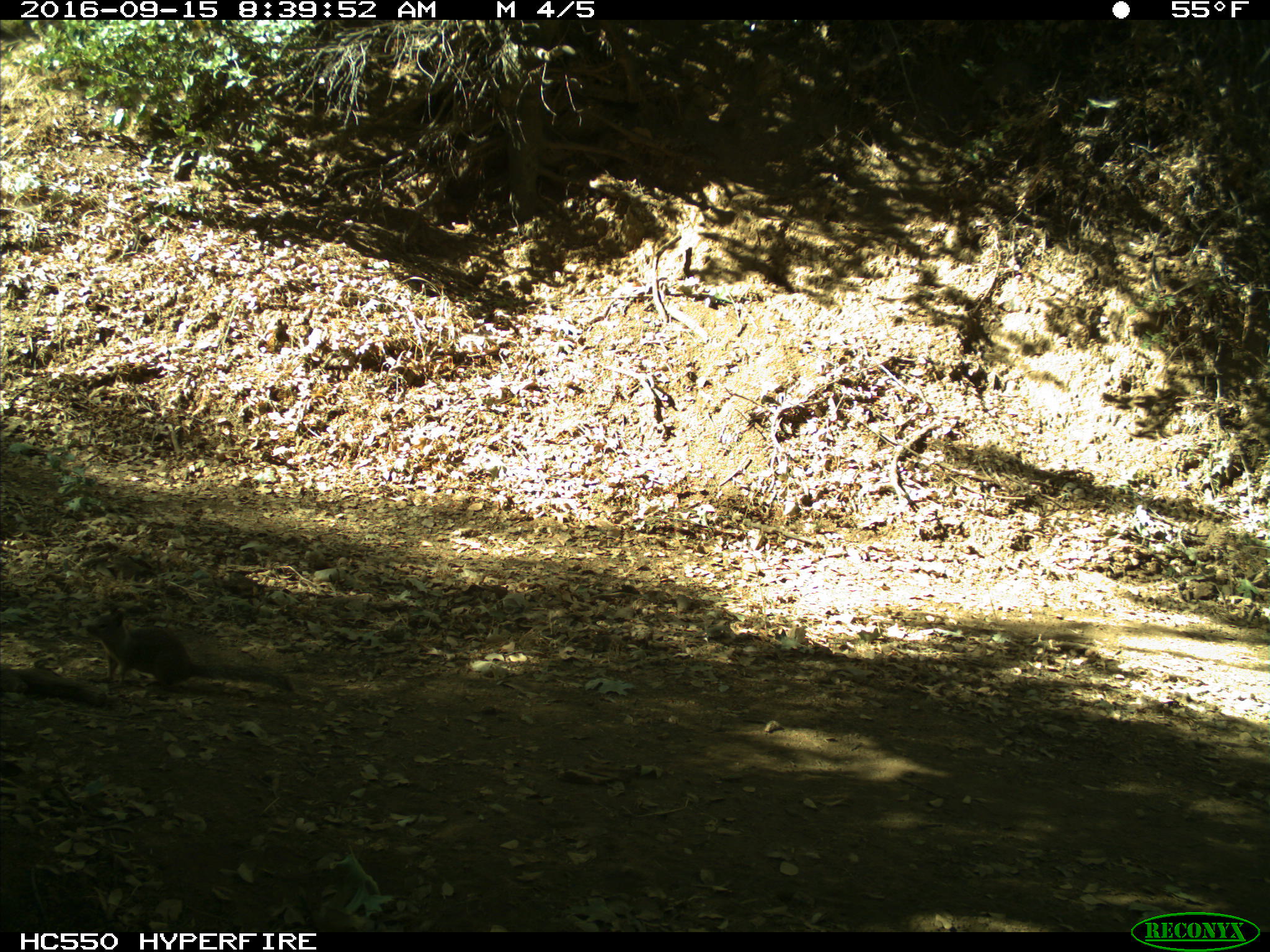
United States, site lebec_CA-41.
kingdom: Animalia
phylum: Chordata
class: Mammalia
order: Rodentia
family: Sciuridae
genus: Otospermophilus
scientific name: Otospermophilus beecheyi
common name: california ground squirrel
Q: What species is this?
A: Otospermophilus beecheyi (california ground squirrel).